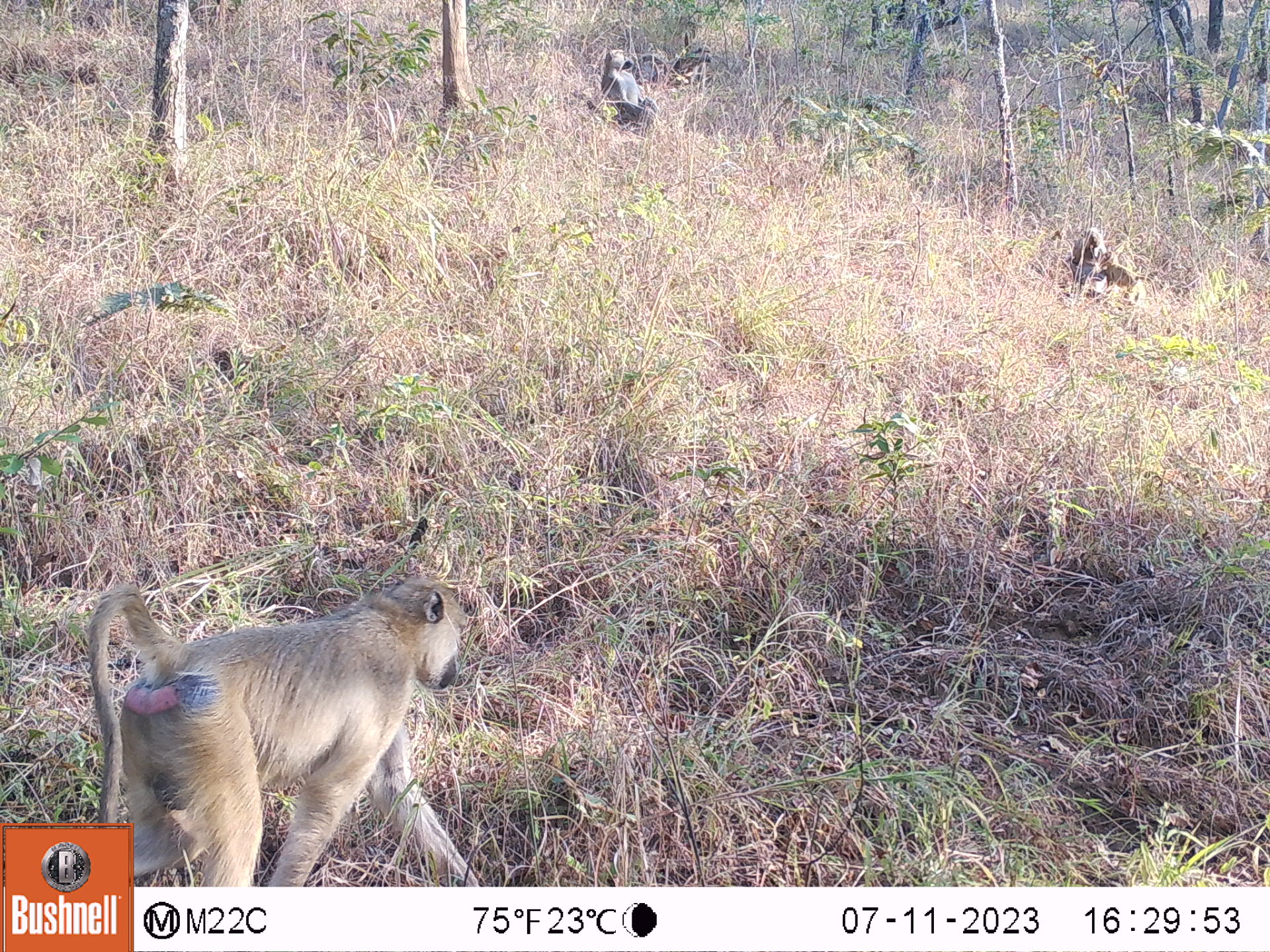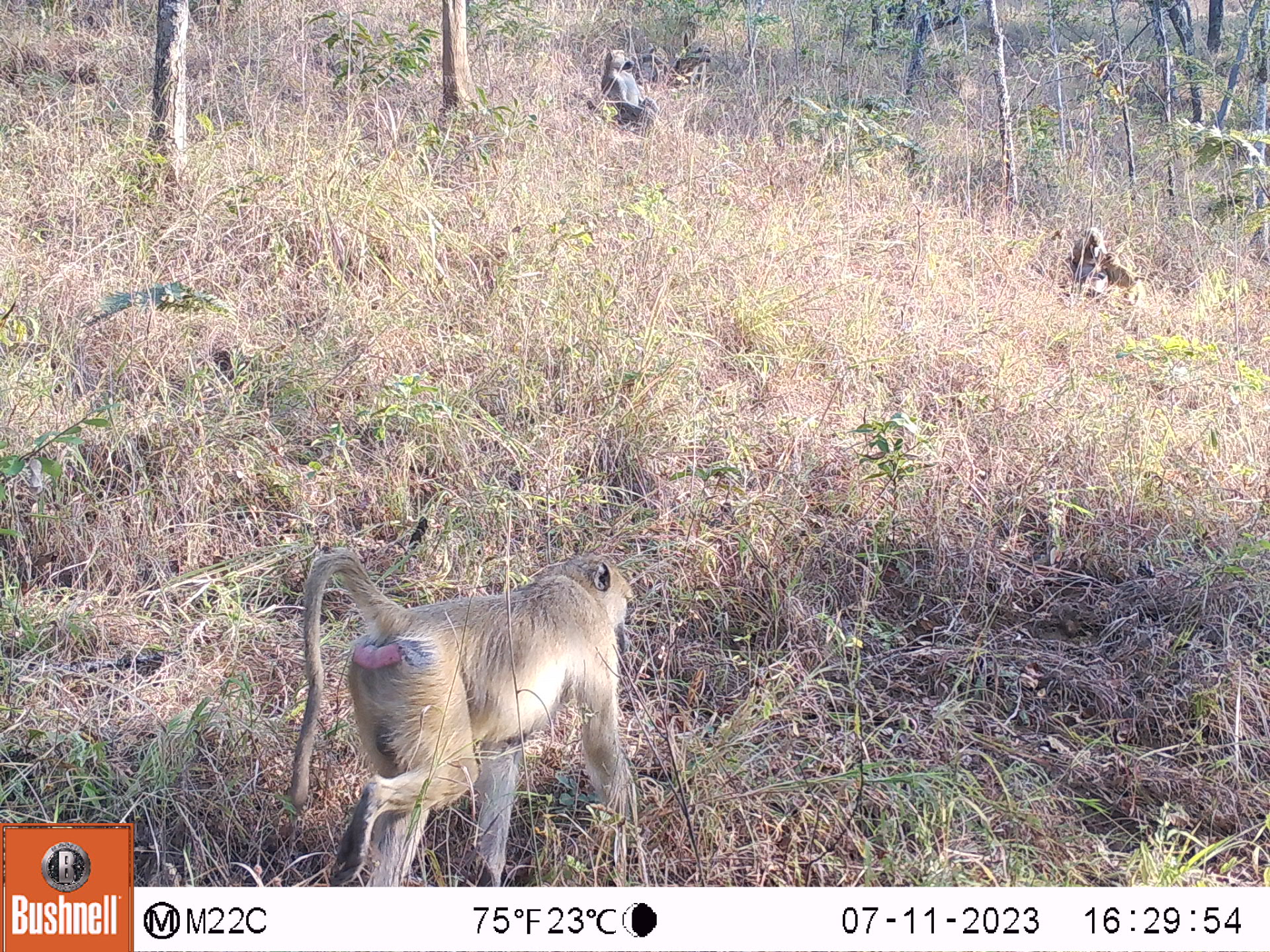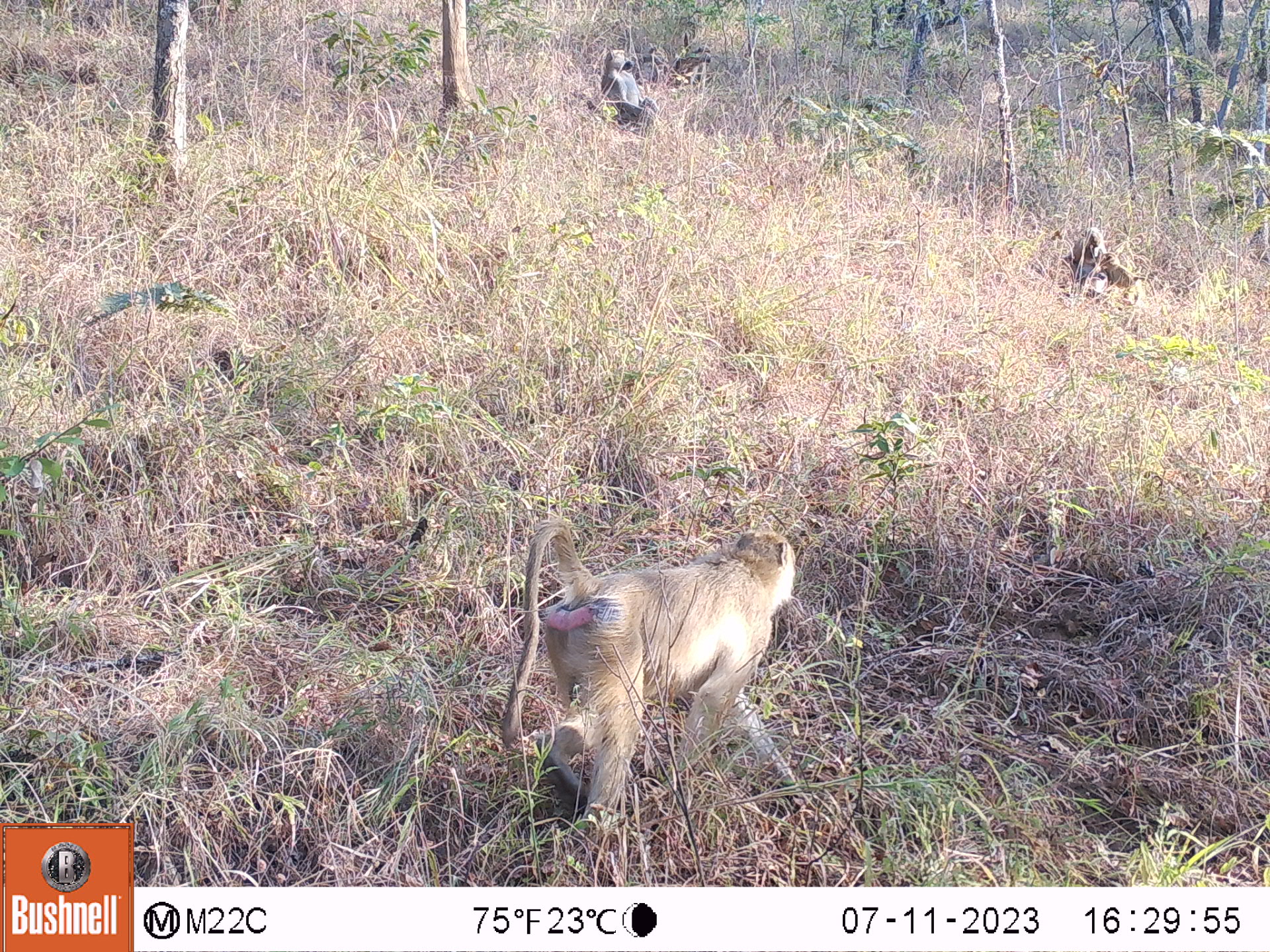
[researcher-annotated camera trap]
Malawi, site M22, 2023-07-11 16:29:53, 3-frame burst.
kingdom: Animalia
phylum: Chordata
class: Mammalia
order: Primates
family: Cercopithecidae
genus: Papio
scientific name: Papio cynocephalus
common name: yellow baboon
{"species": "yellow baboon (Papio cynocephalus)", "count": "3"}